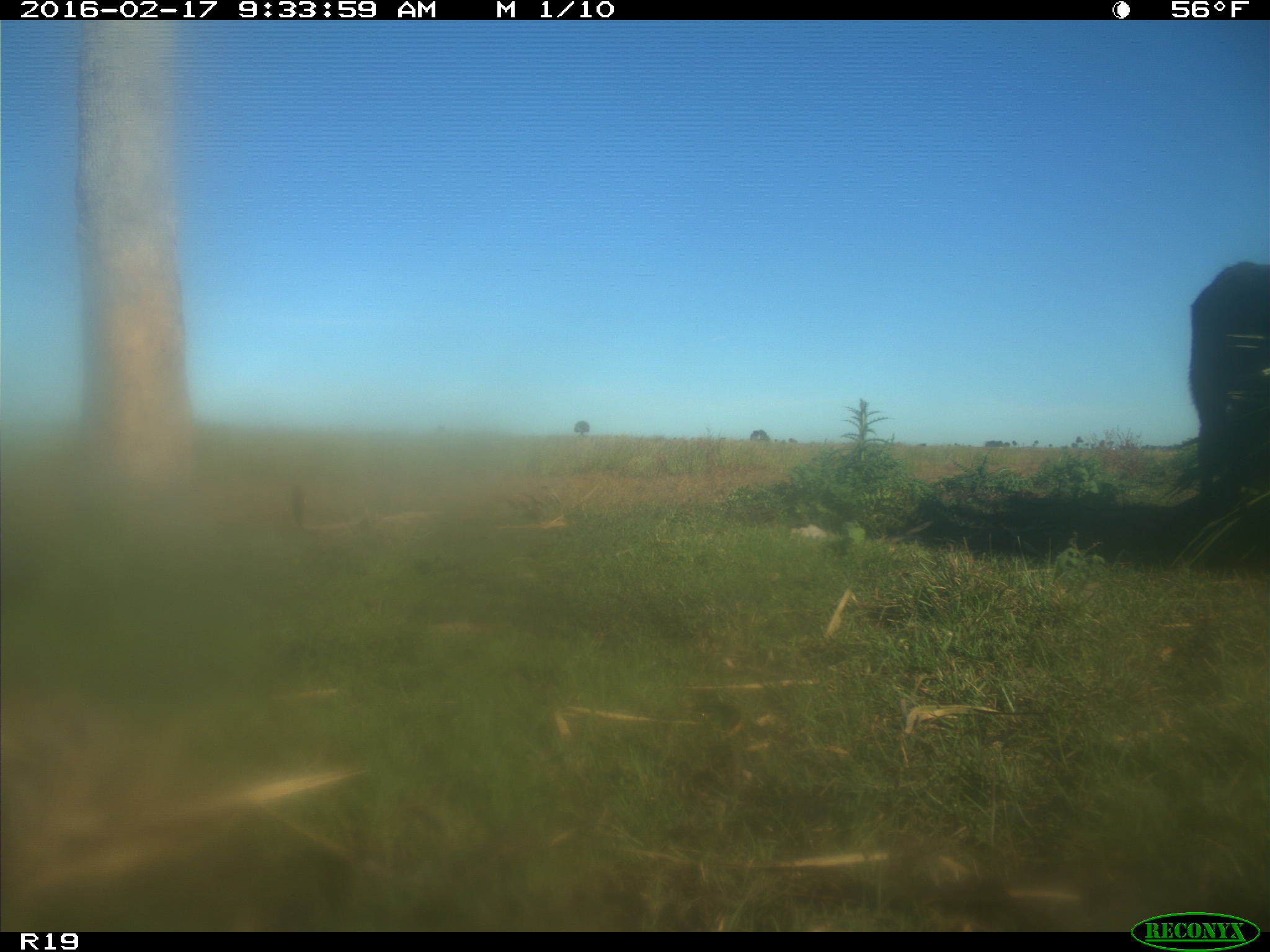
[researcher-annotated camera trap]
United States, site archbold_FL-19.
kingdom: Animalia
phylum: Chordata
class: Mammalia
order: Artiodactyla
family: Bovidae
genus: Bos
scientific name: Bos taurus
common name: domestic cow